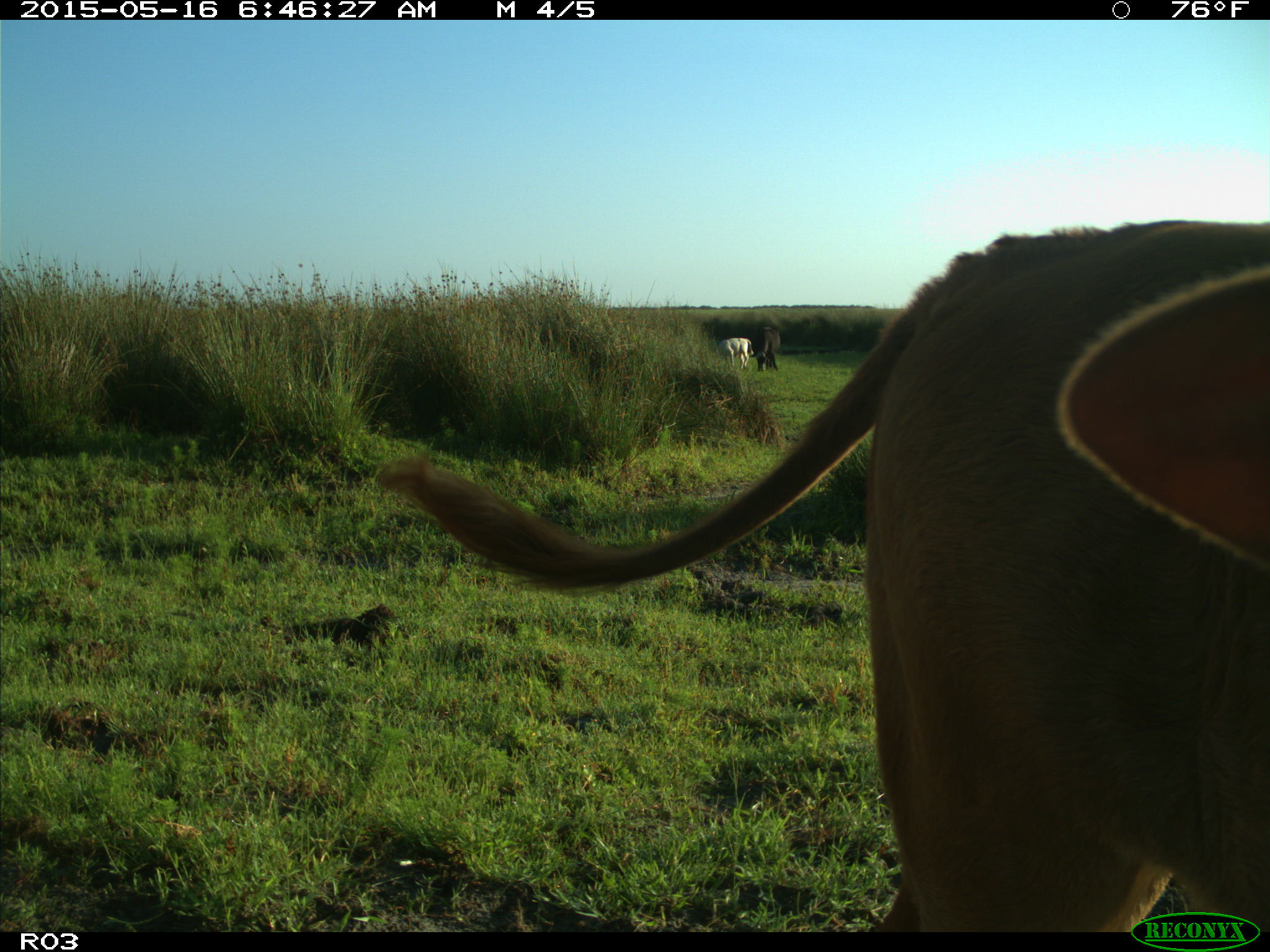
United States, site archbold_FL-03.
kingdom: Animalia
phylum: Chordata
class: Mammalia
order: Artiodactyla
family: Bovidae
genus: Bos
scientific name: Bos taurus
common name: domestic cow